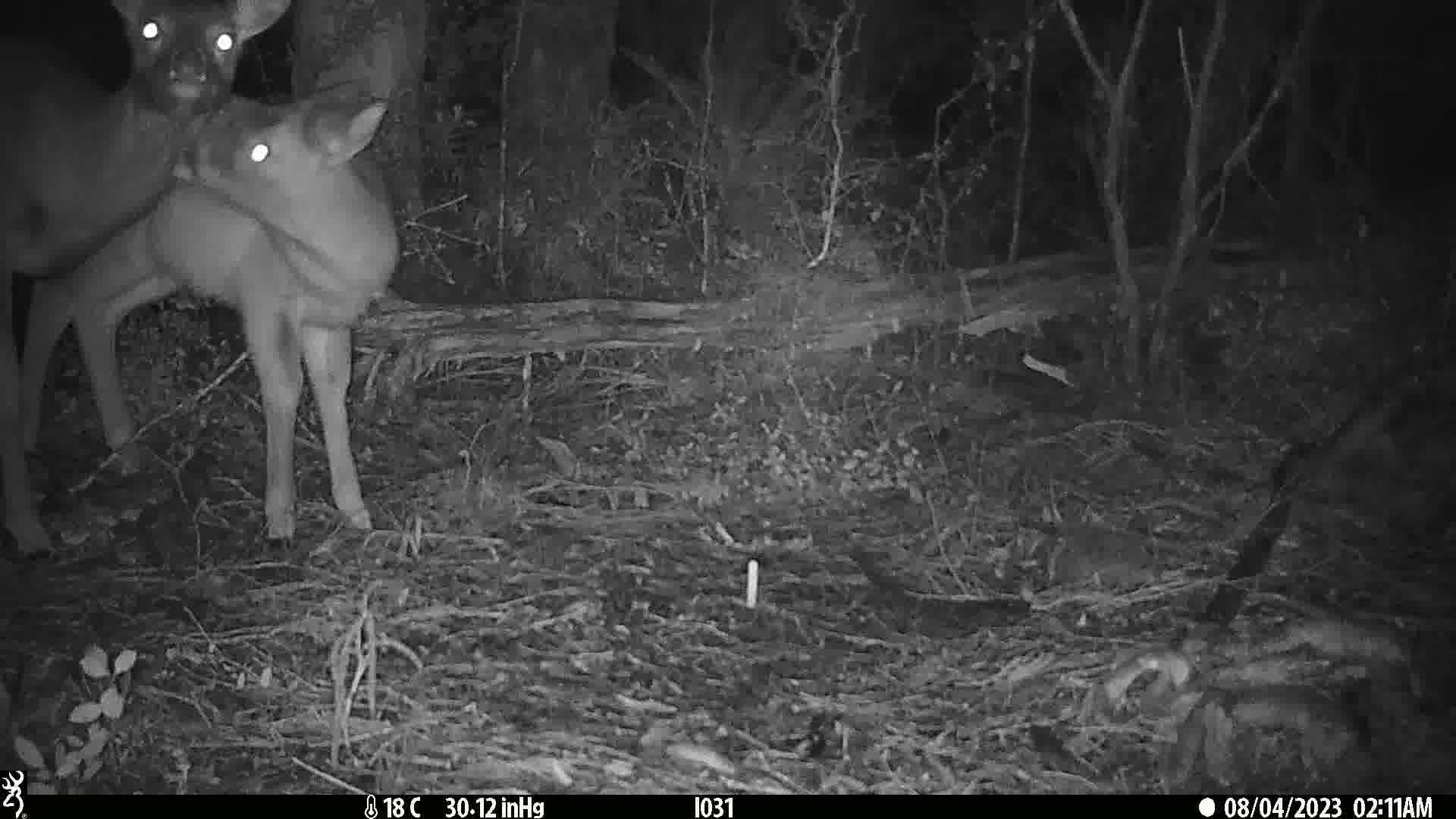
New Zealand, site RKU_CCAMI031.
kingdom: Animalia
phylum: Chordata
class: Mammalia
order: Artiodactyla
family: Cervidae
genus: Odocoileus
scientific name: Odocoileus virginianus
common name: white-tailed deer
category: white tailed deer